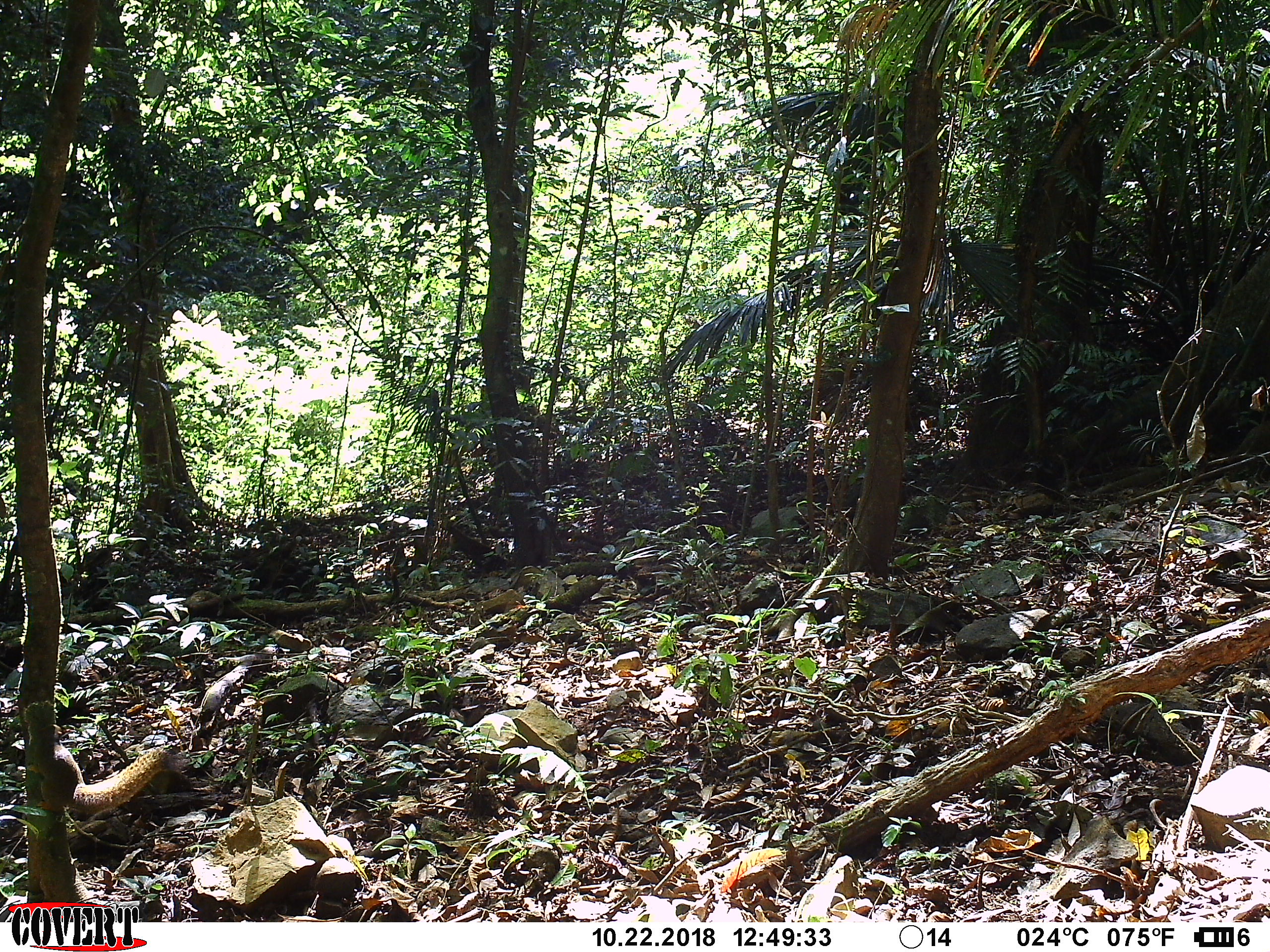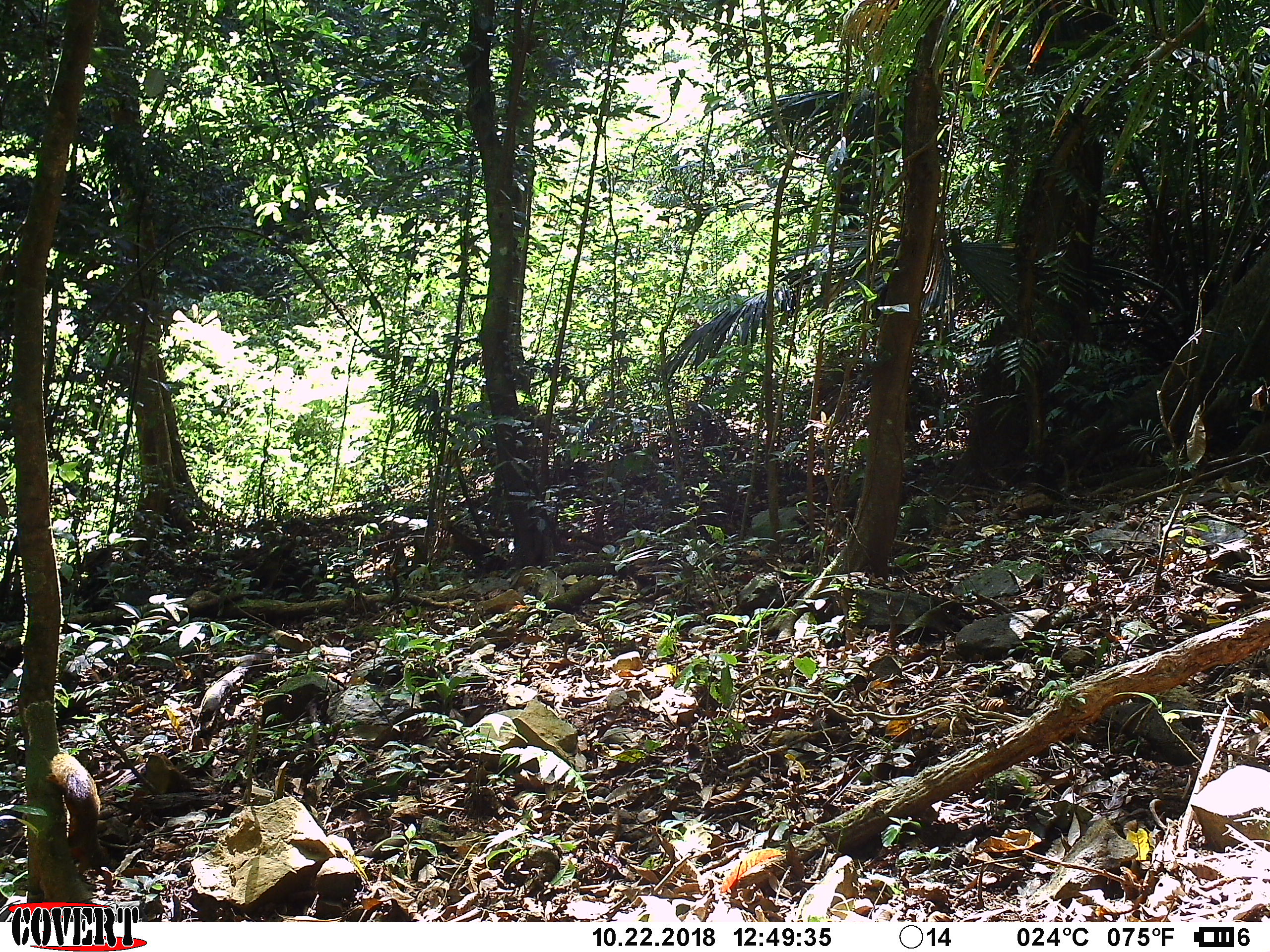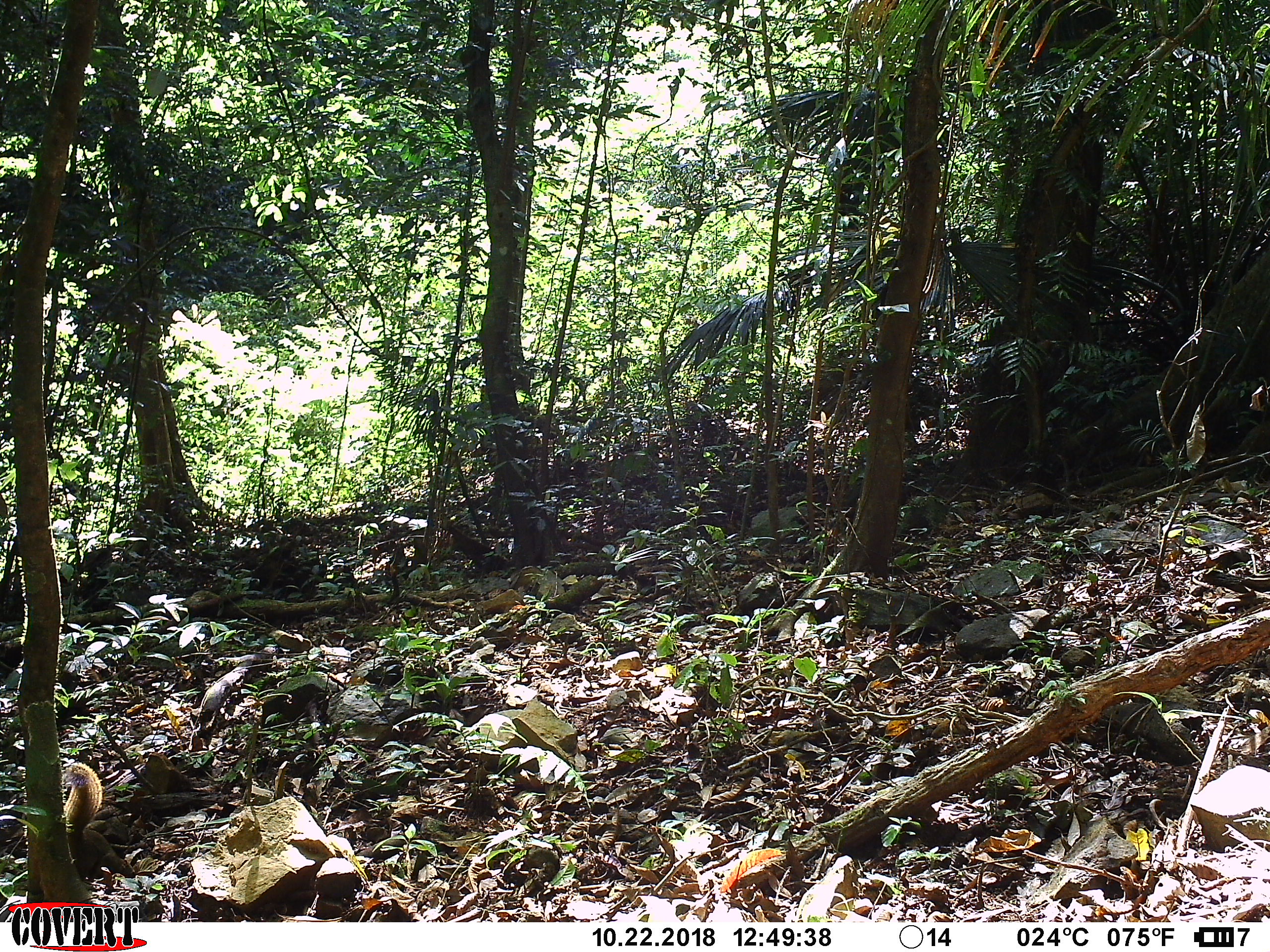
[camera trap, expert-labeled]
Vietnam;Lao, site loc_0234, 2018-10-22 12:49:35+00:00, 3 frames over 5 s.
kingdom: Animalia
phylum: Chordata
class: Mammalia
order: Rodentia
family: Sciuridae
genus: Callosciurus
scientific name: Callosciurus erythraeus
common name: pallas's squirrel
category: pallass squirrel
Pallass squirrel (pallas's squirrel) (Callosciurus erythraeus). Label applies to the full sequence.